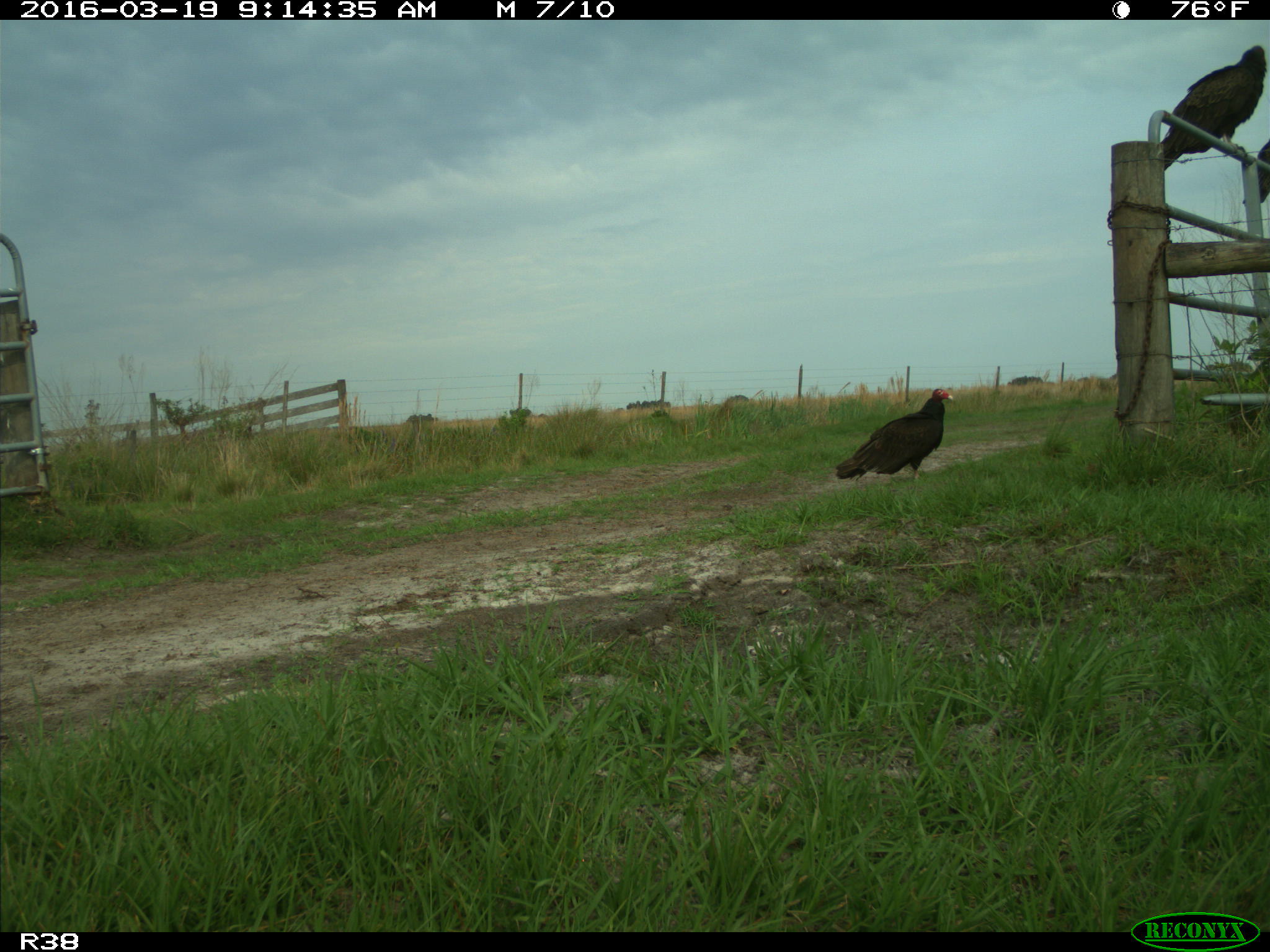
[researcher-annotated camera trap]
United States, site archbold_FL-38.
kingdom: Animalia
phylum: Chordata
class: Aves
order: Accipitriformes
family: Accipitridae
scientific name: Accipitridae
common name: acciptirids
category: unidentified accipitrid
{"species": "unidentified accipitrid (acciptirids) (Accipitridae)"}